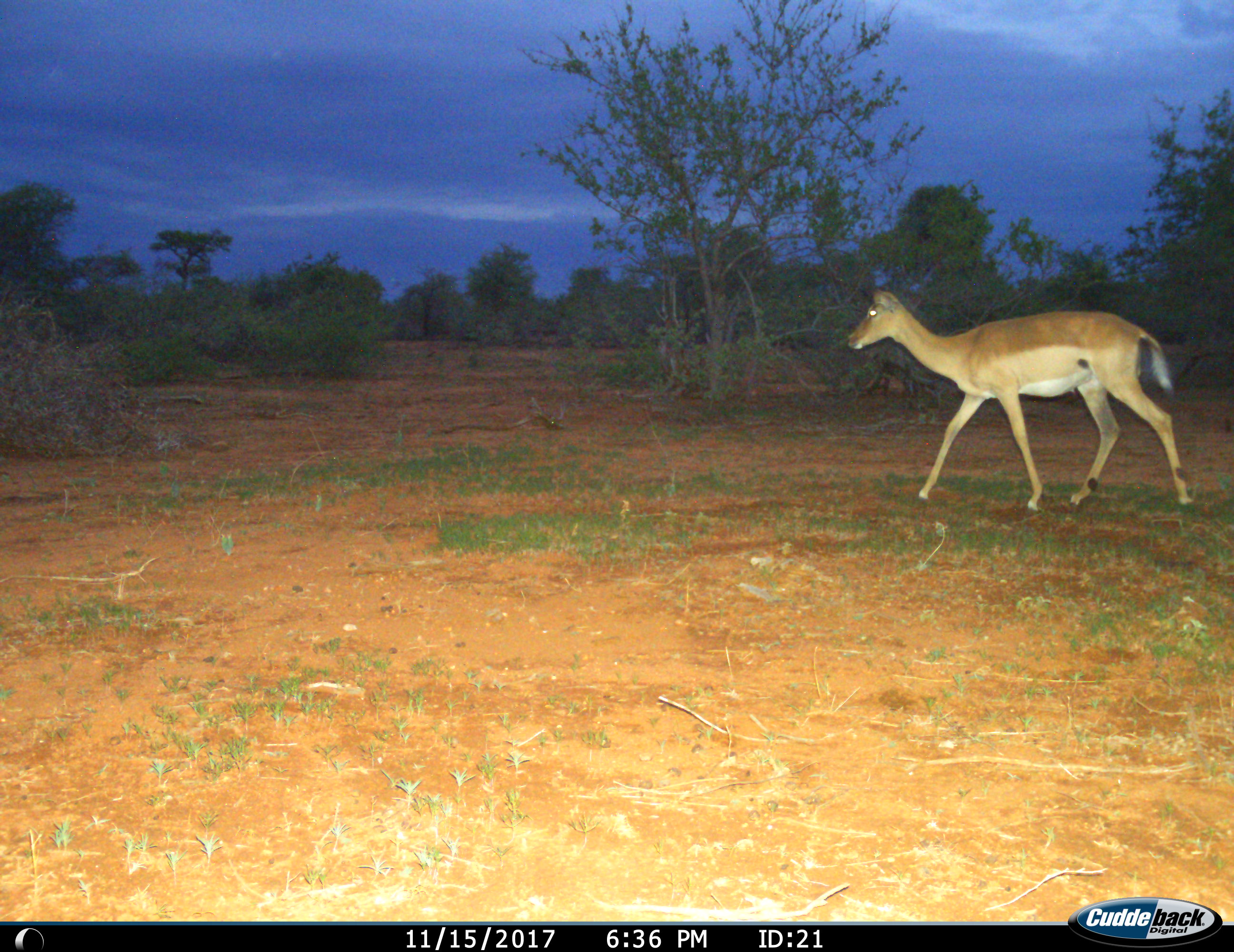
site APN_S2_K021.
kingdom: Animalia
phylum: Chordata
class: Mammalia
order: Artiodactyla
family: Bovidae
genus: Aepyceros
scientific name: Aepyceros melampus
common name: impala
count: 1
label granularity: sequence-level